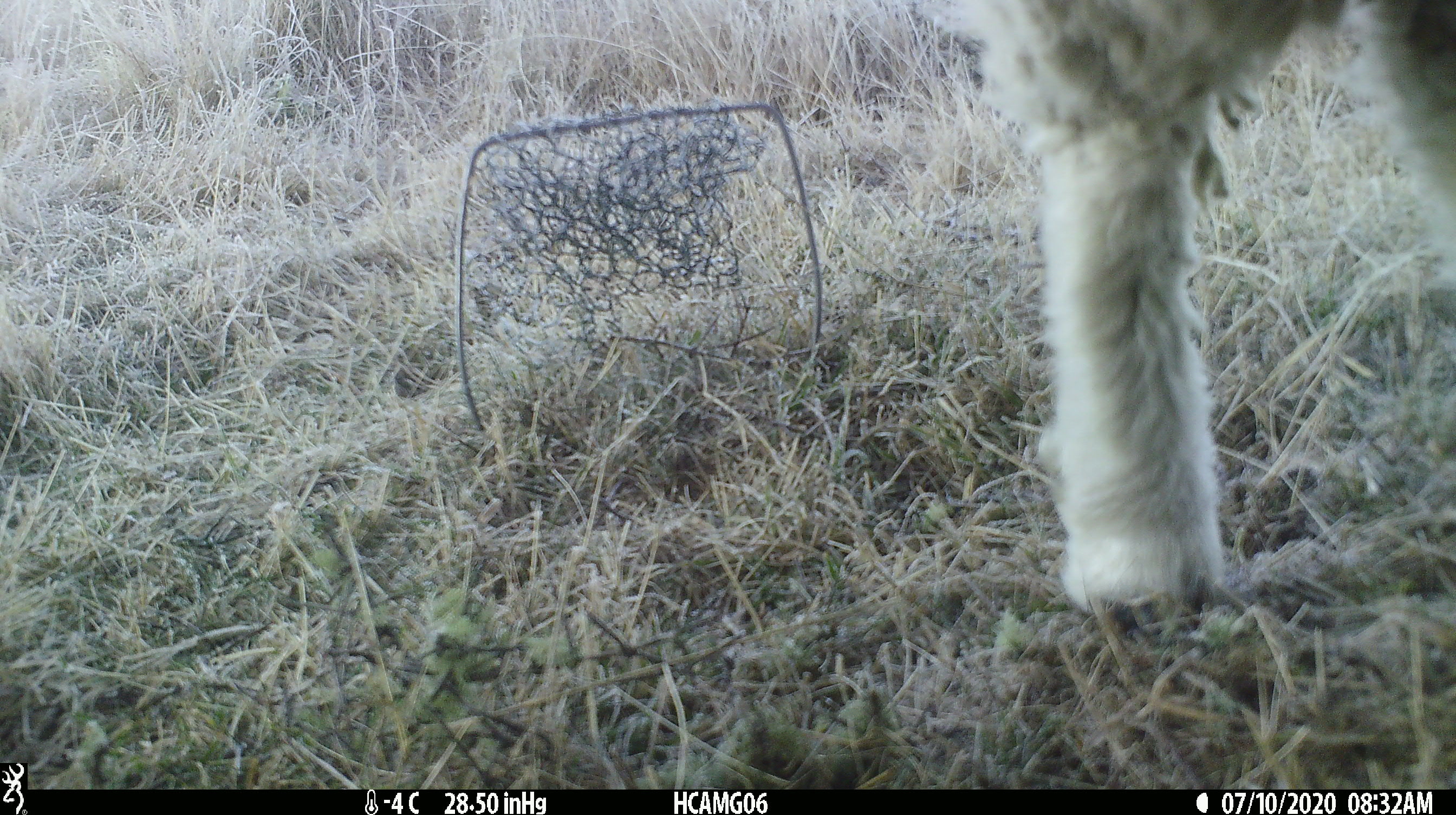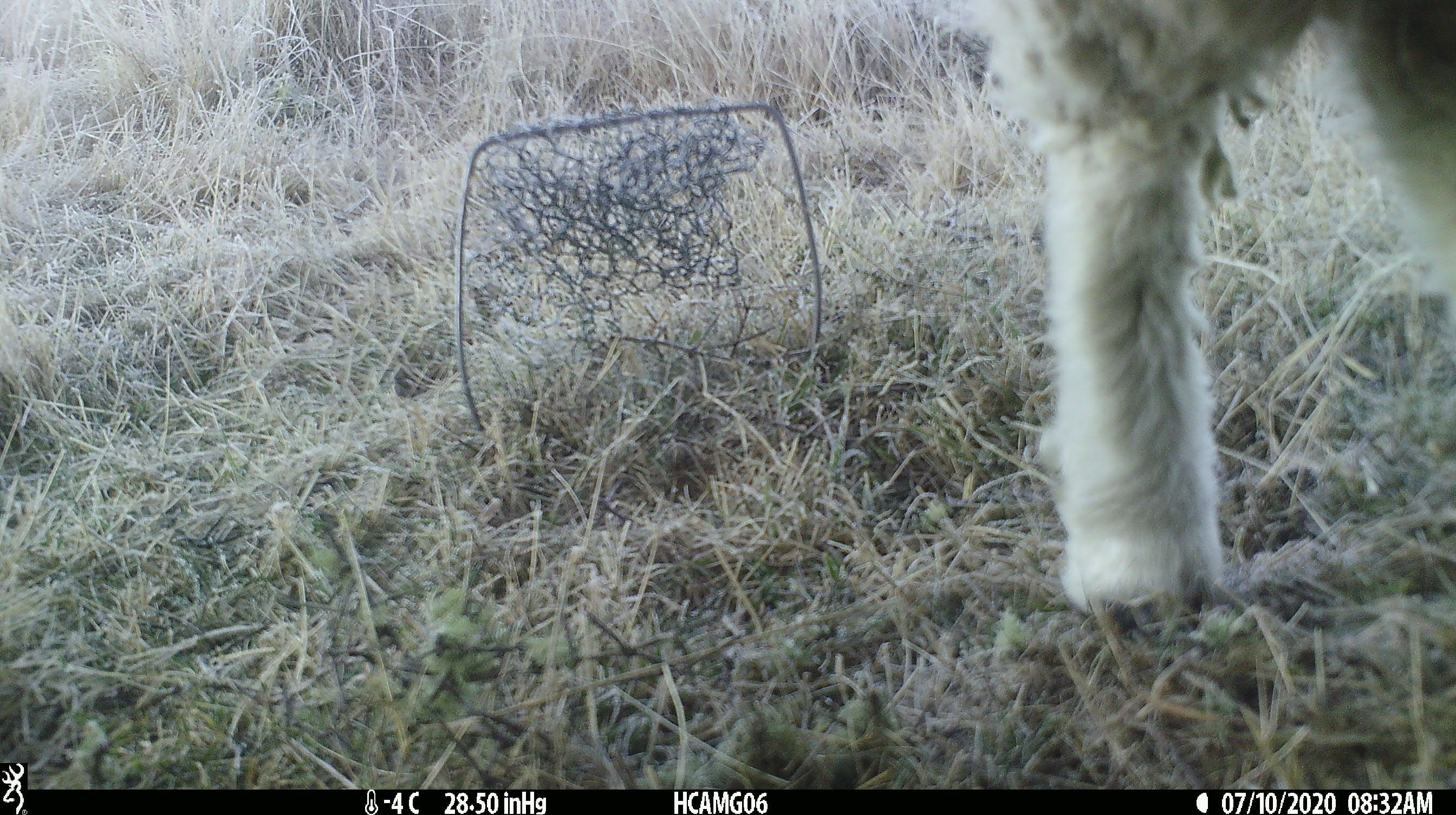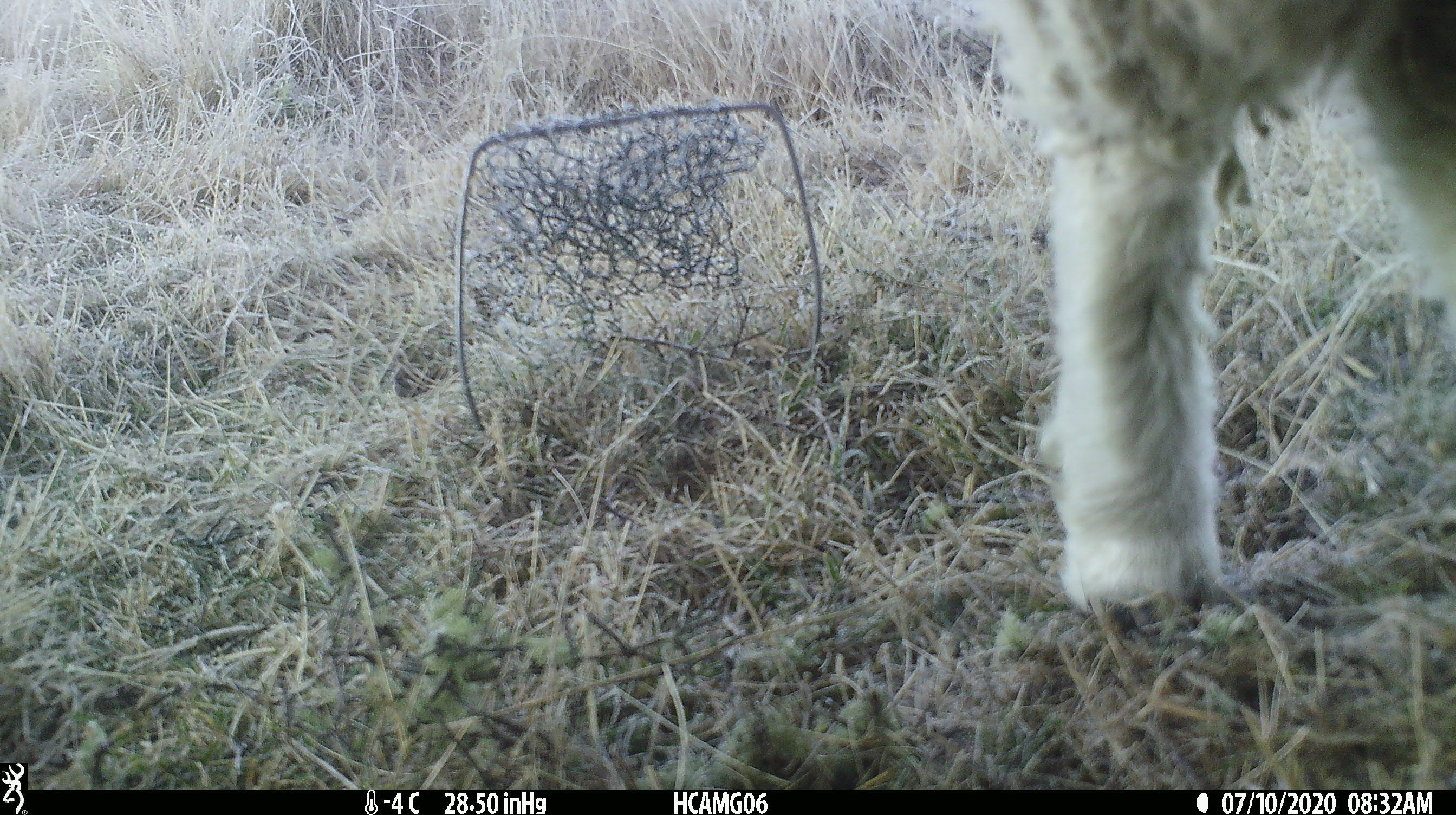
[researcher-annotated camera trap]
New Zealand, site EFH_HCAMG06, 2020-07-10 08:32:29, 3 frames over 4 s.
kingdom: Animalia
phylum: Chordata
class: Mammalia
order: Artiodactyla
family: Bovidae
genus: Ovis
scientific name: Ovis aries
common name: domestic sheep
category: sheep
Sheep (domestic sheep) (Ovis aries).